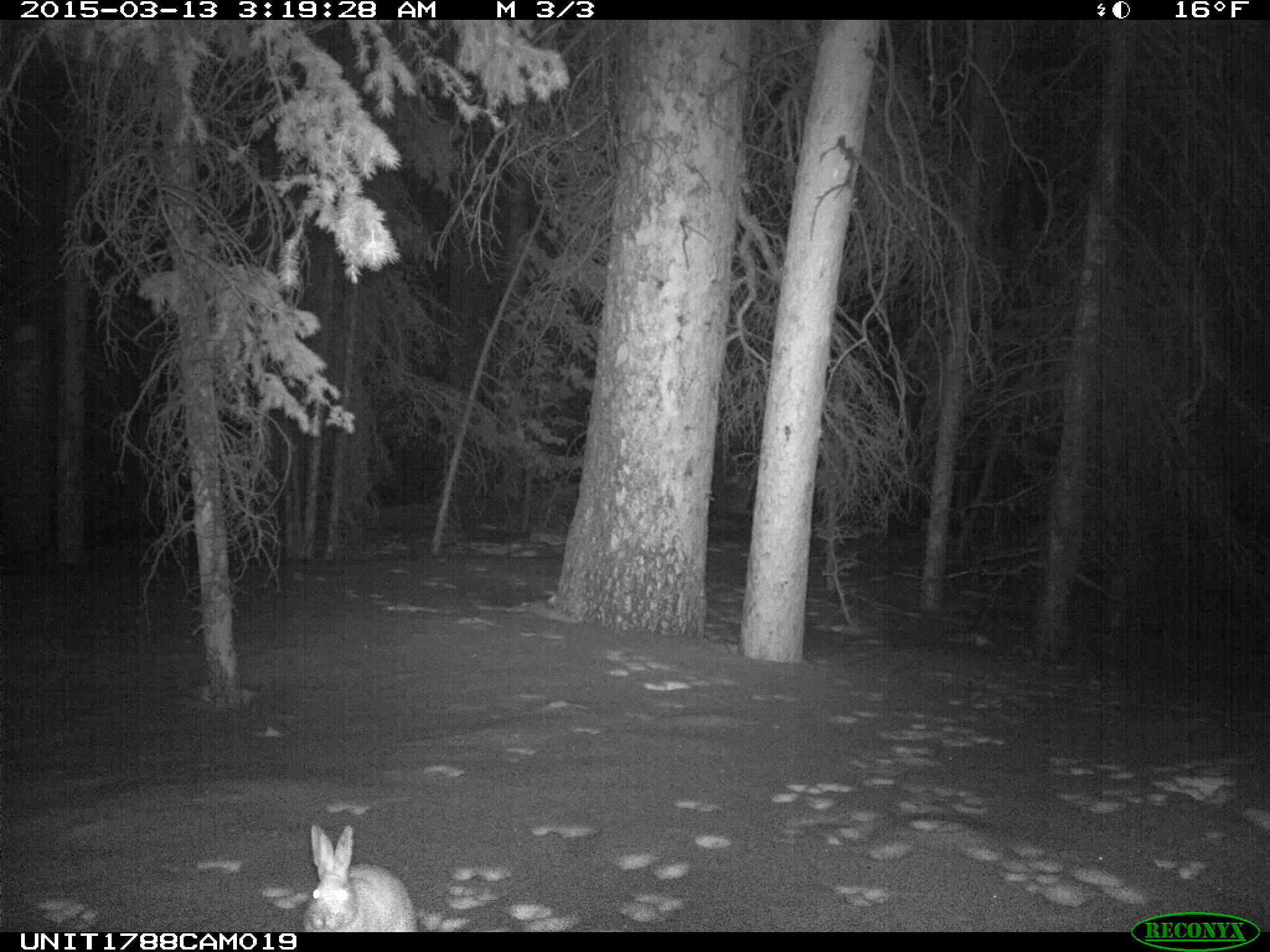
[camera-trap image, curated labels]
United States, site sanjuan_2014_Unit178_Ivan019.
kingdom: Animalia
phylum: Chordata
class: Mammalia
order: Lagomorpha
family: Leporidae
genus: Lepus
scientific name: Lepus americanus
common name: snowshoe hare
Lepus americanus (snowshoe hare).